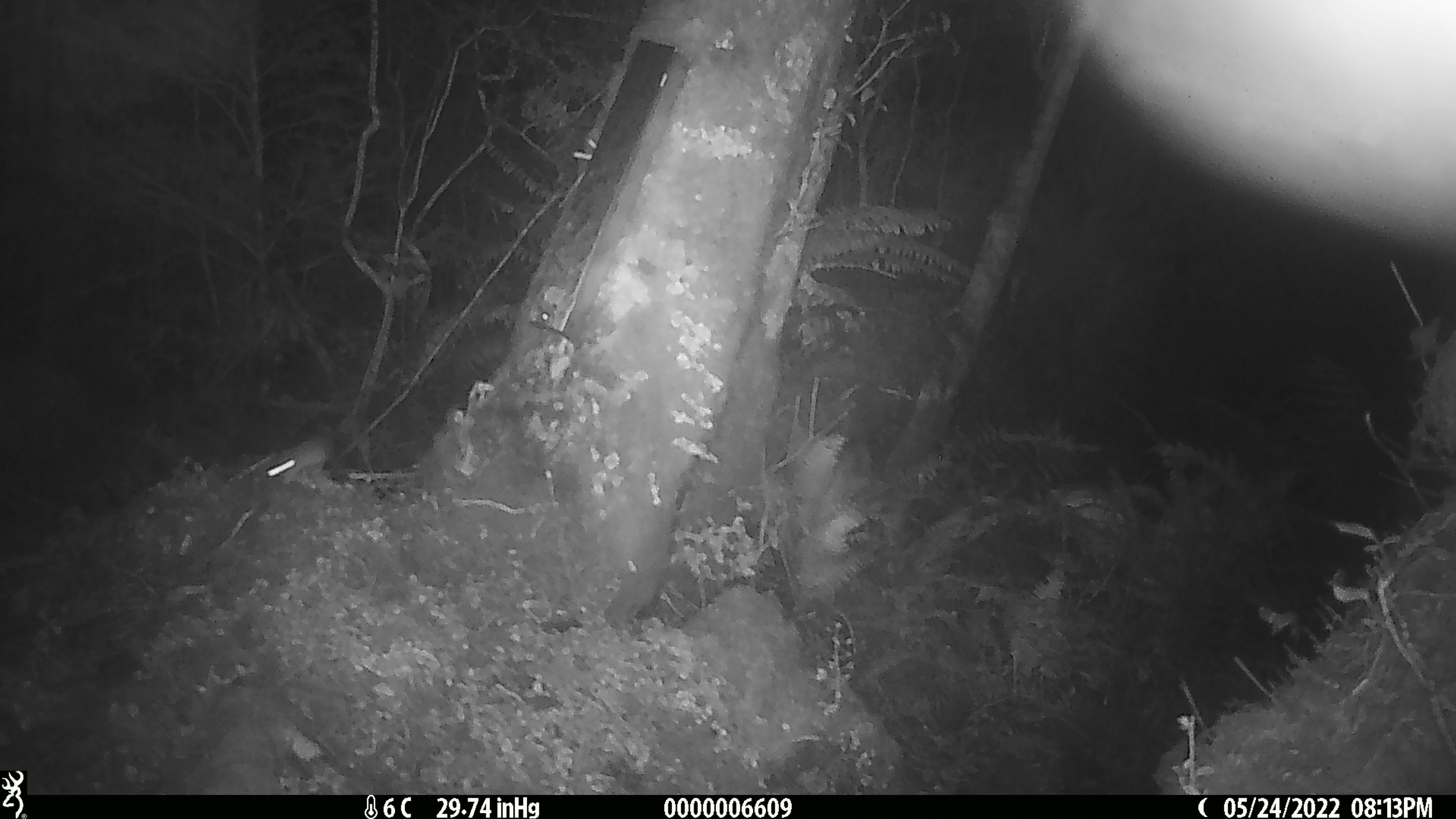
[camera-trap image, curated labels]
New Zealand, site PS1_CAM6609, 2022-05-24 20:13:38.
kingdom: Animalia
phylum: Chordata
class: Mammalia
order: Rodentia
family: Muridae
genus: Mus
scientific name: Mus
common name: mouse